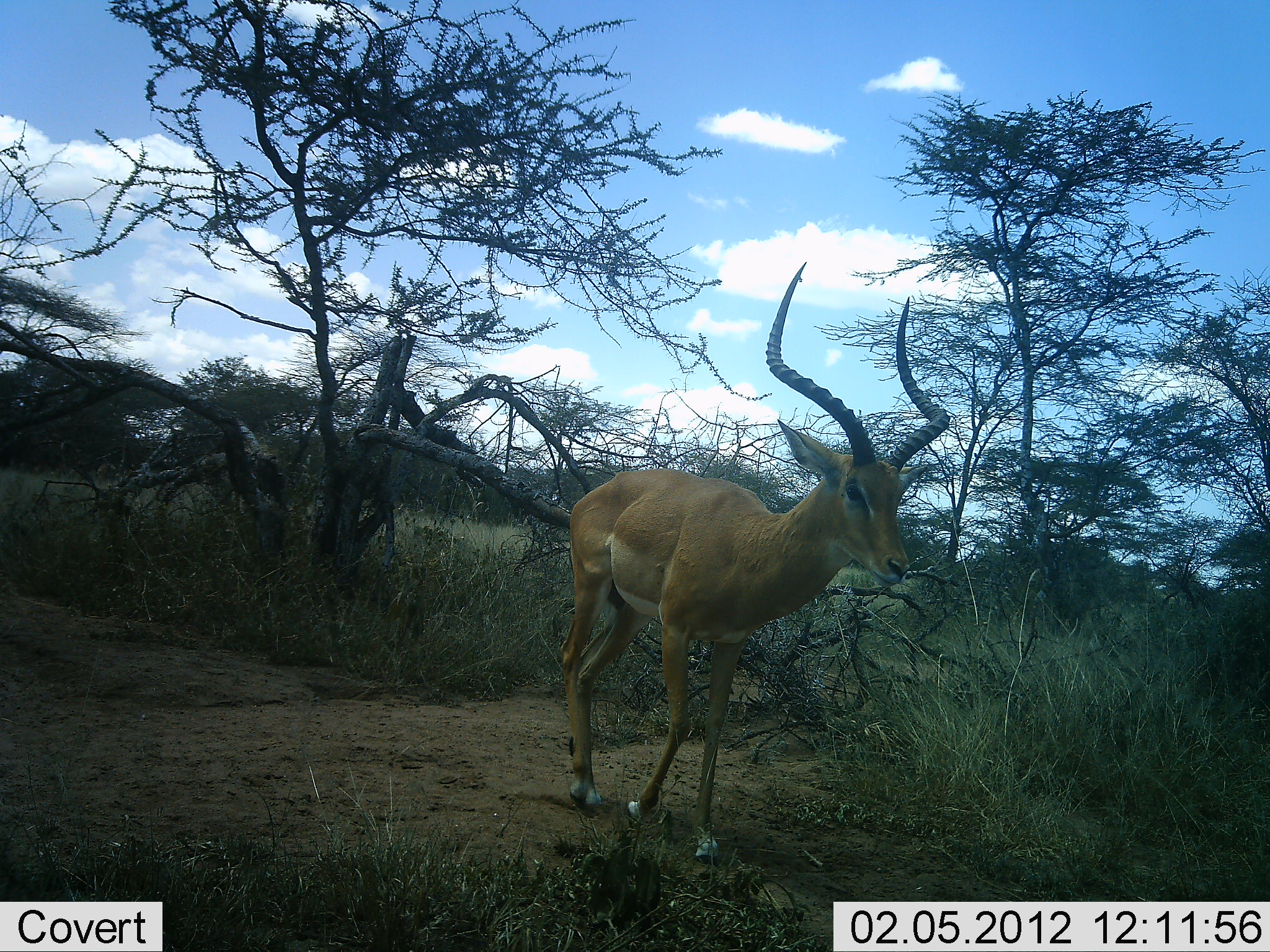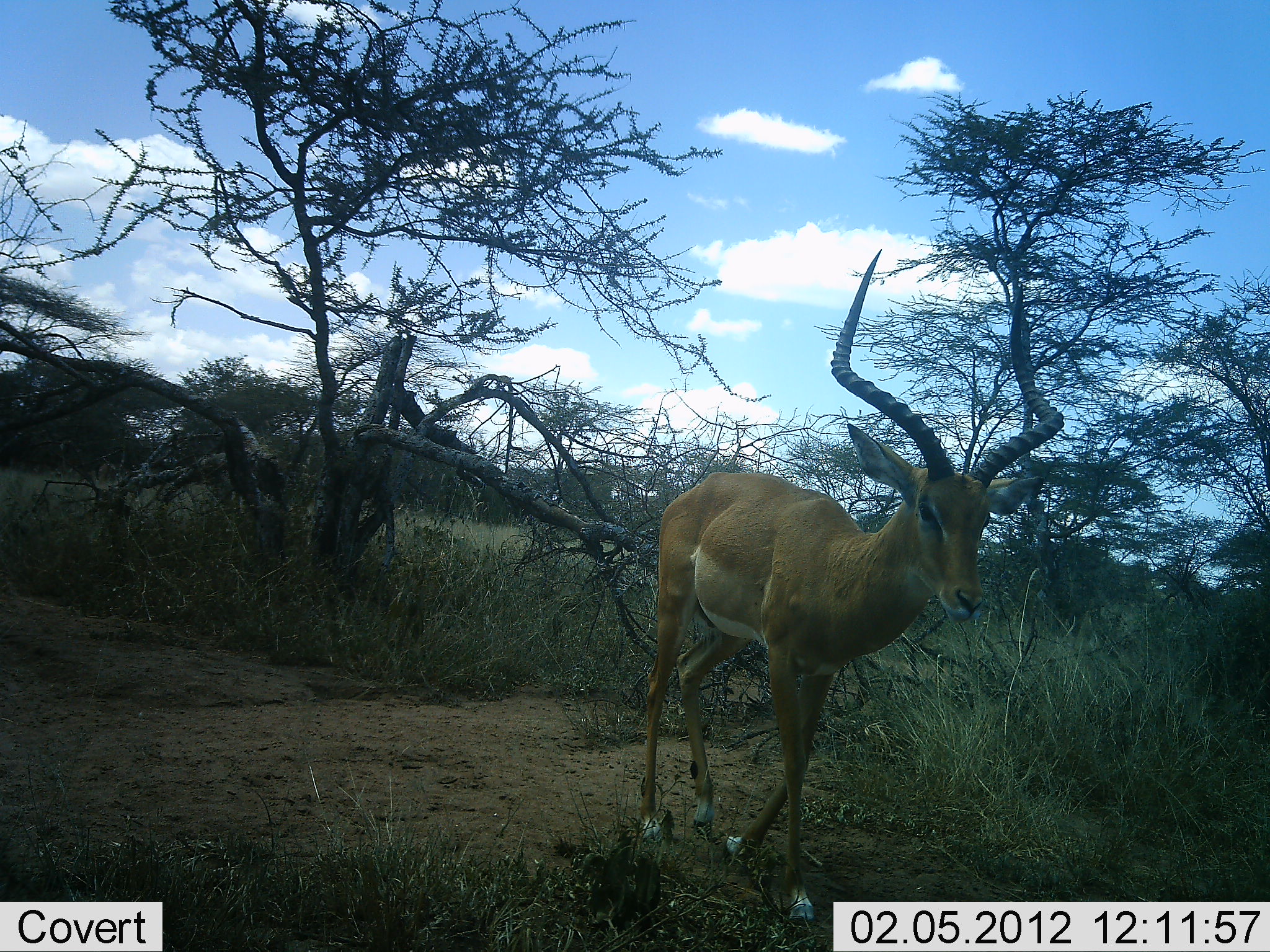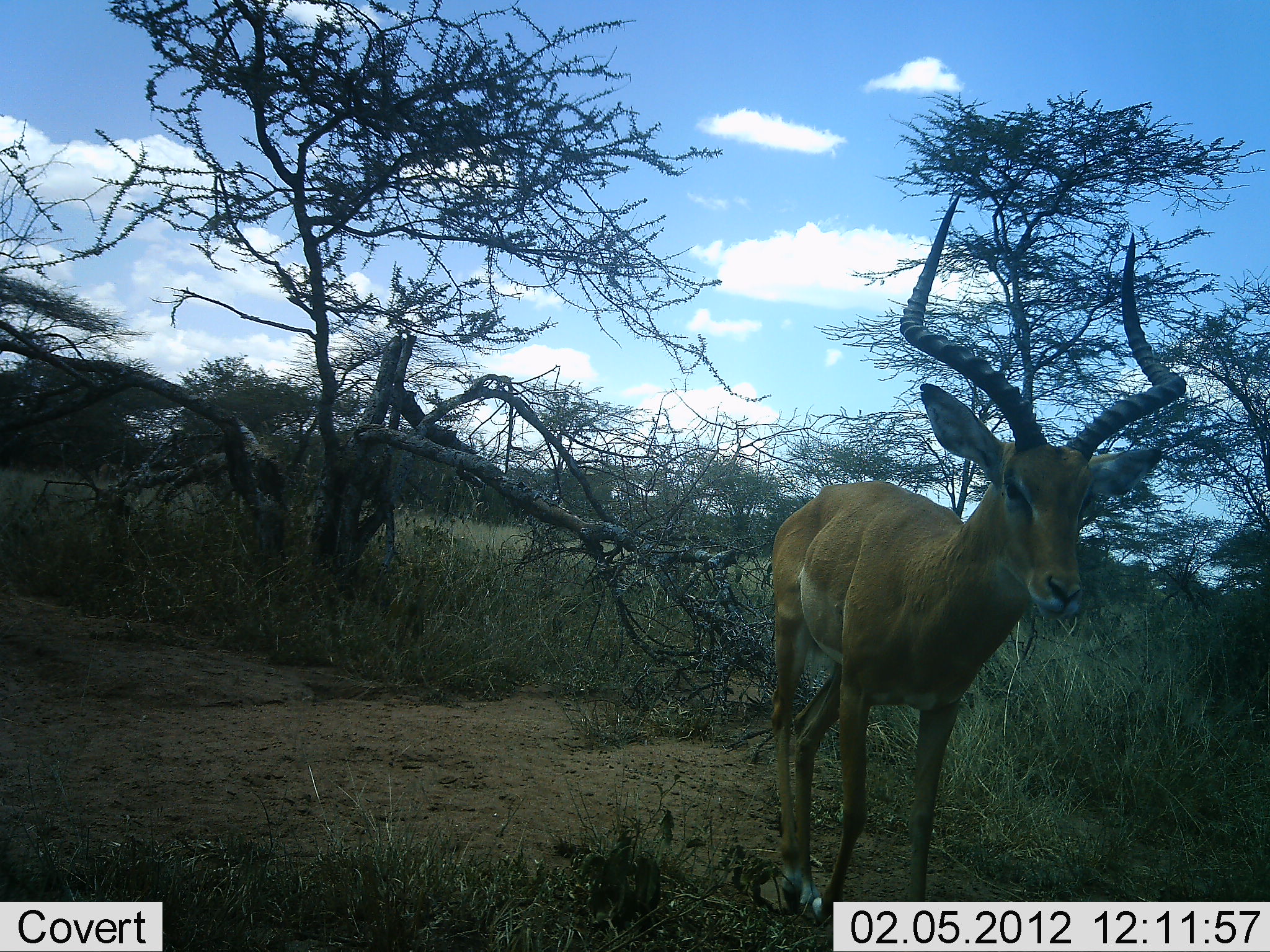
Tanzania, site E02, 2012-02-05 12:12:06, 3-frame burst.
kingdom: Animalia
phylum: Chordata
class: Mammalia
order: Artiodactyla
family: Bovidae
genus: Aepyceros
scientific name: Aepyceros melampus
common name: impala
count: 1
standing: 0%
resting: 0%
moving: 100%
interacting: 0%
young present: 0%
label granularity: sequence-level